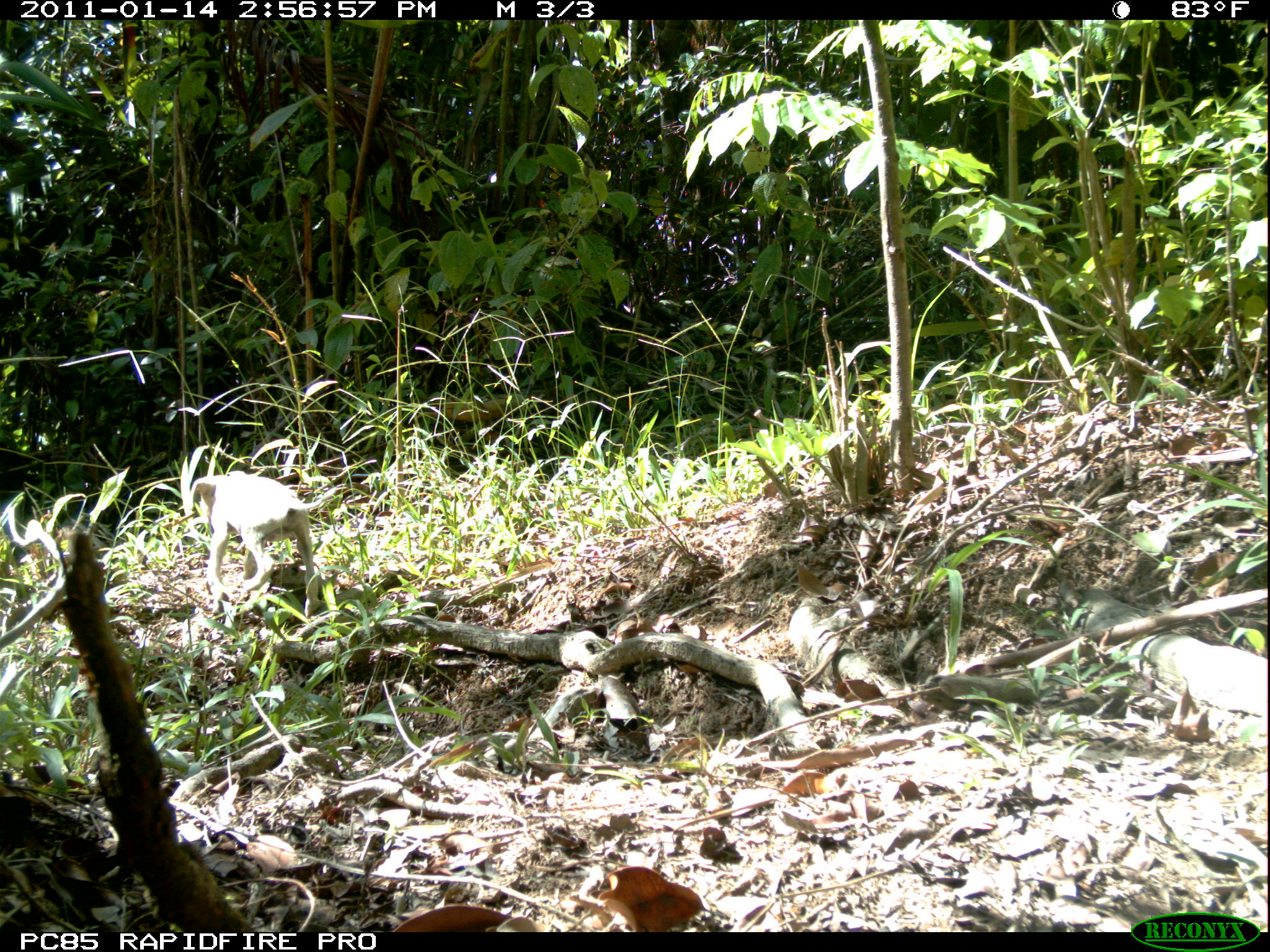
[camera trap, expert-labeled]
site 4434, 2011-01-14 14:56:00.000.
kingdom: Animalia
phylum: Chordata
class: Mammalia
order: Carnivora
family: Canidae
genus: Canis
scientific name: Canis familiaris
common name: domestic dog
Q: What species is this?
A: Canis familiaris (domestic dog).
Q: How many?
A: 1.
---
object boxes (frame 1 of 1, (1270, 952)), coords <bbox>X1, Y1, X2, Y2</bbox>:
canis familiaris: <bbox>186, 469, 338, 617</bbox>